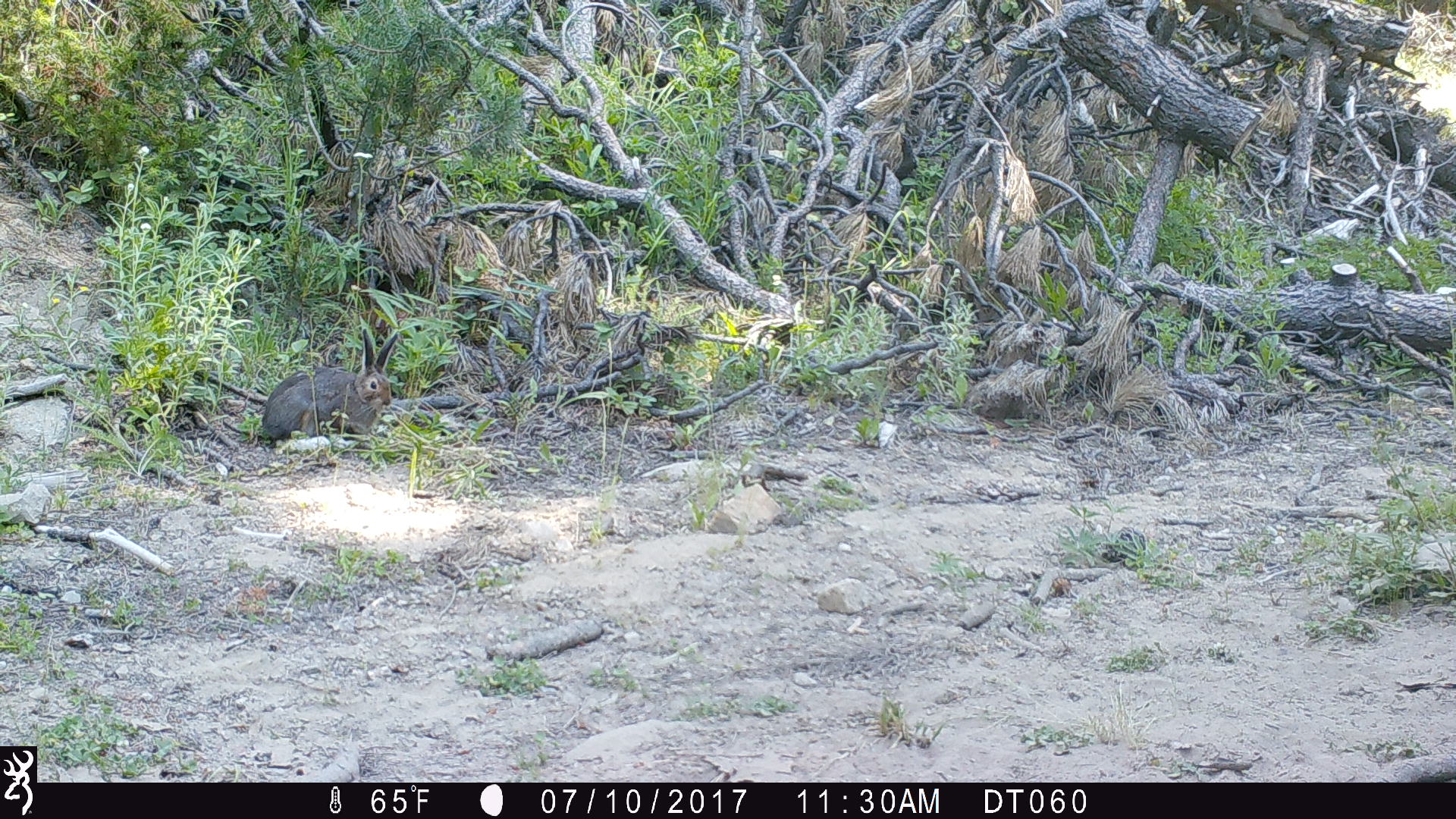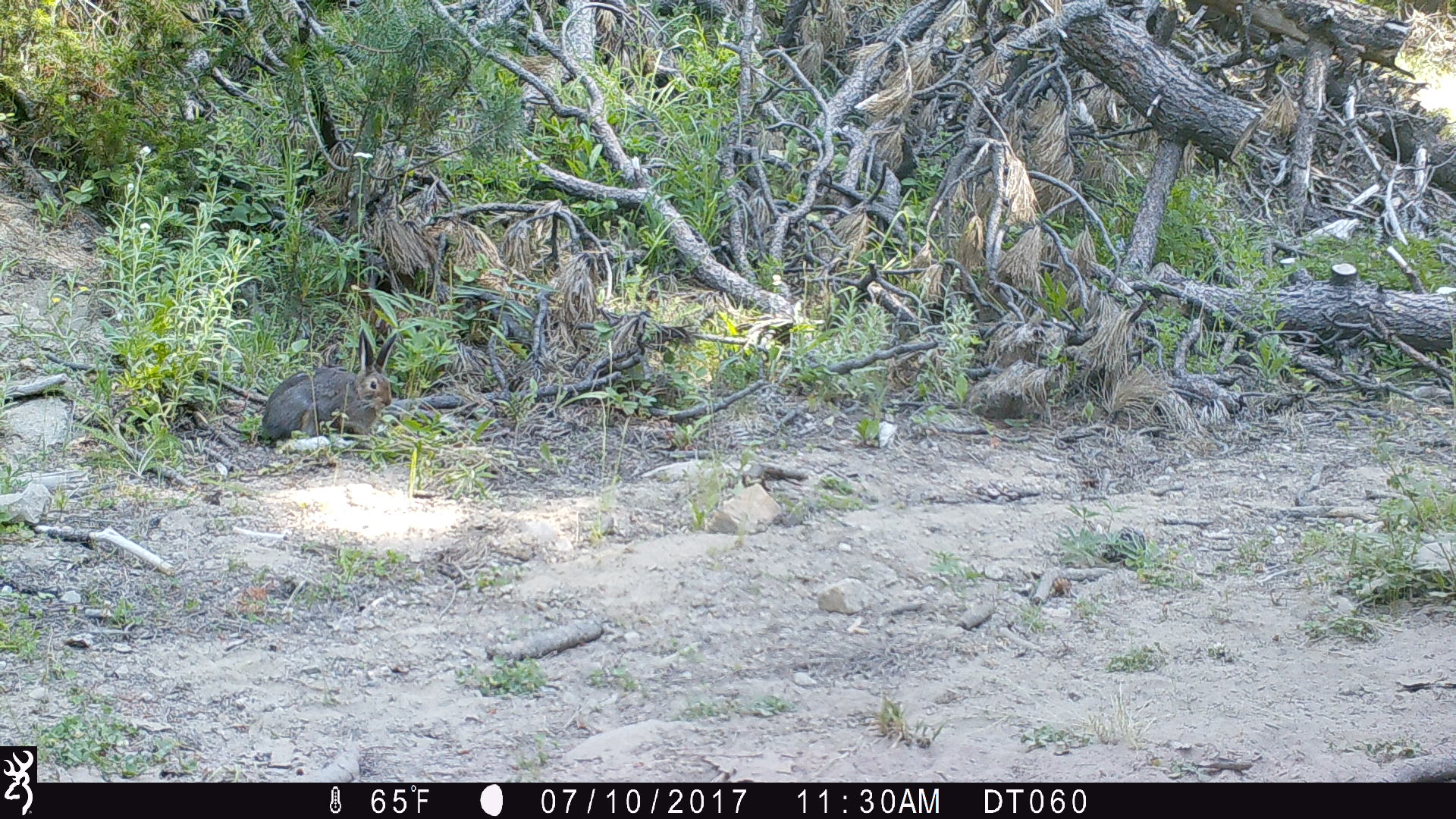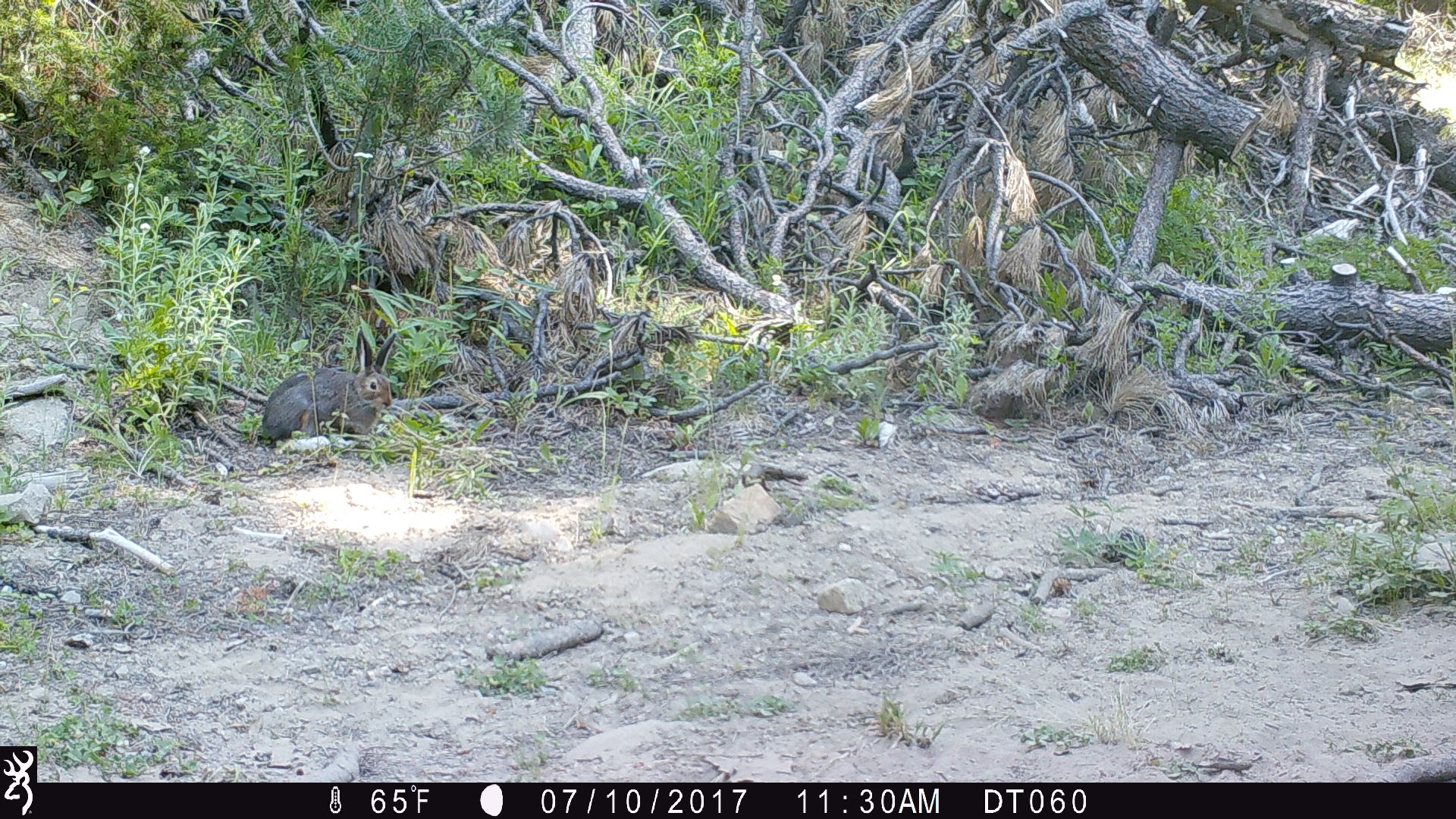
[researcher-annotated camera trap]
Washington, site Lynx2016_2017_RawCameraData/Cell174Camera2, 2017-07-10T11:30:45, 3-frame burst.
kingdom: Animalia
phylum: Chordata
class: Mammalia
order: Lagomorpha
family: Leporidae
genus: Lepus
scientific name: Lepus americanus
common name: snowshoe hare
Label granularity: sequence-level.